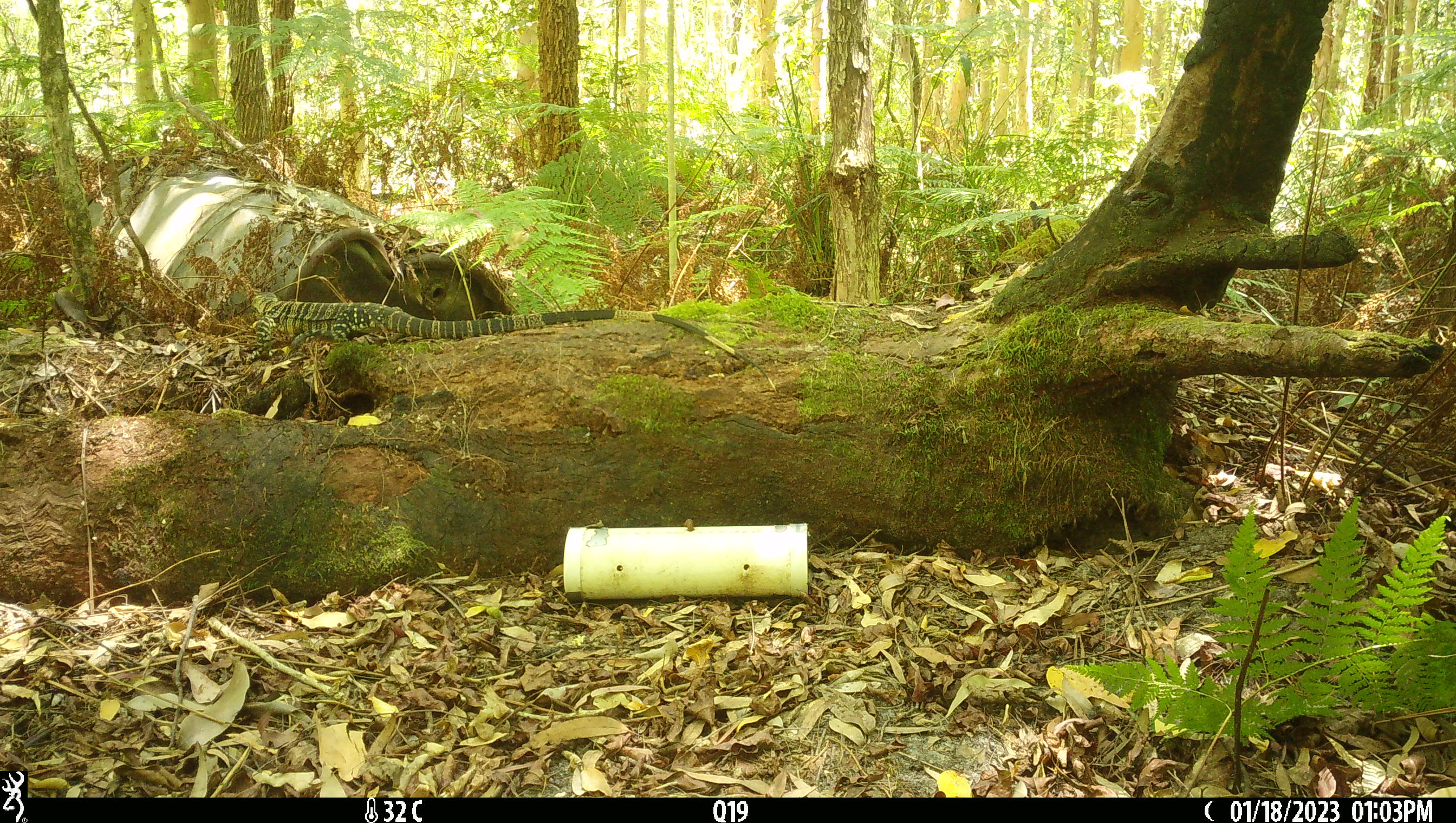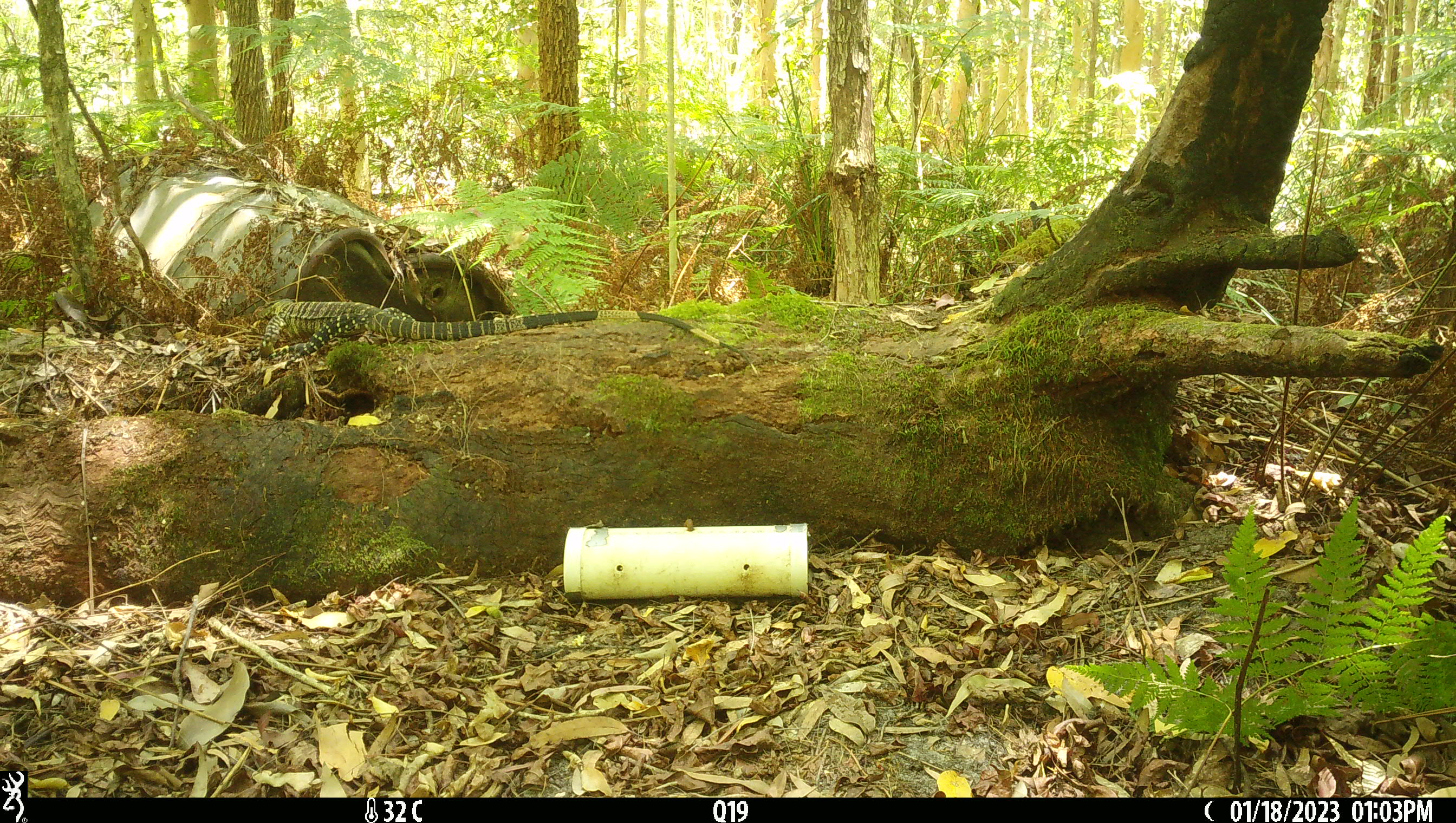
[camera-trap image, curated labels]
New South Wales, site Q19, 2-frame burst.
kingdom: Animalia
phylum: Chordata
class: Reptilia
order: Squamata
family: Varanidae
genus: Varanus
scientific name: Varanus varius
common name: lace monitor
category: goanna